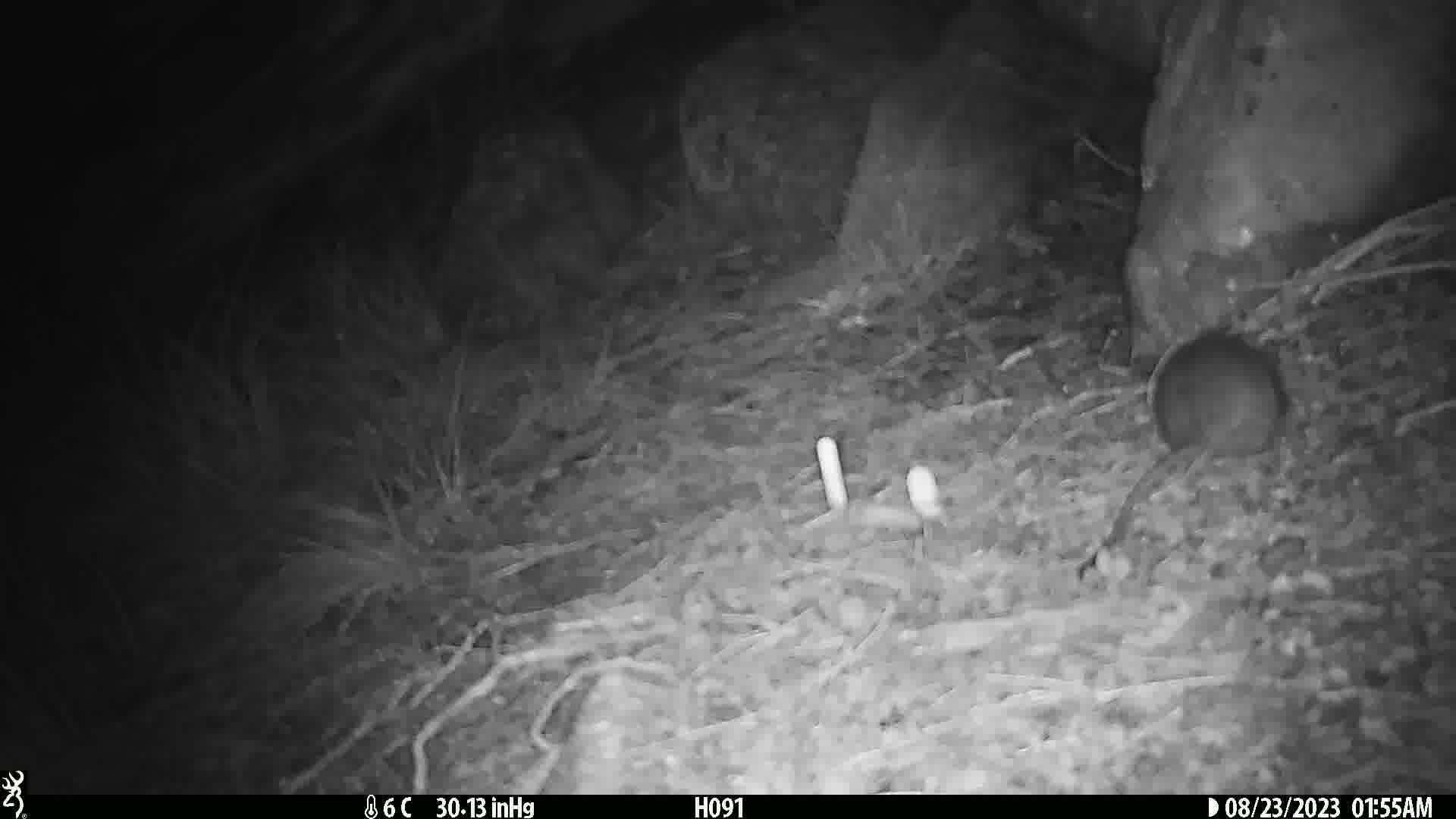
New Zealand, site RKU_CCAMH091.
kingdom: Animalia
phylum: Chordata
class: Mammalia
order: Rodentia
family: Muridae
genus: Rattus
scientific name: Rattus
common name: rat